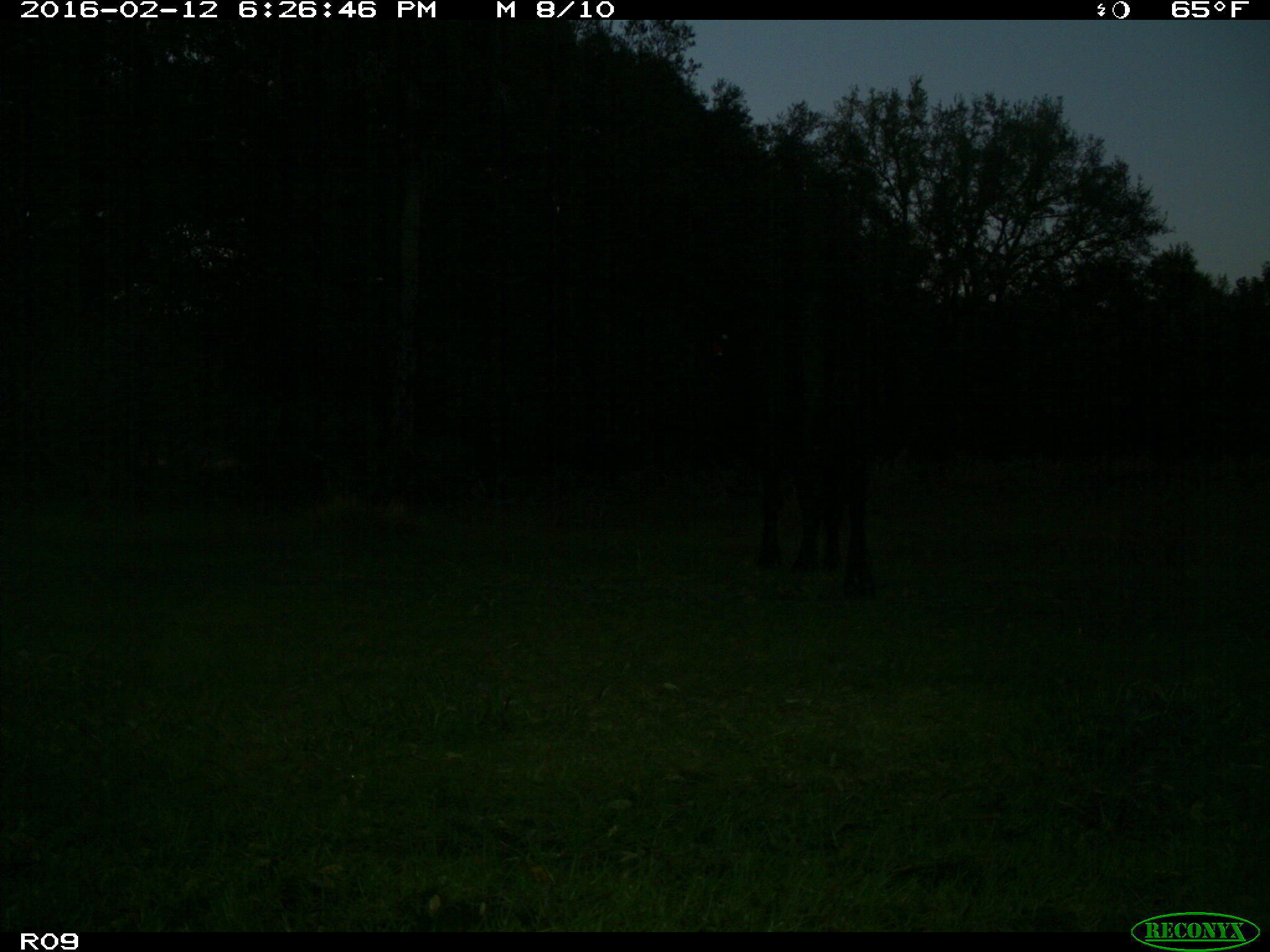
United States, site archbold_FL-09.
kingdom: Animalia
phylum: Chordata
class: Mammalia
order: Artiodactyla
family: Bovidae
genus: Bos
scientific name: Bos taurus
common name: domestic cow